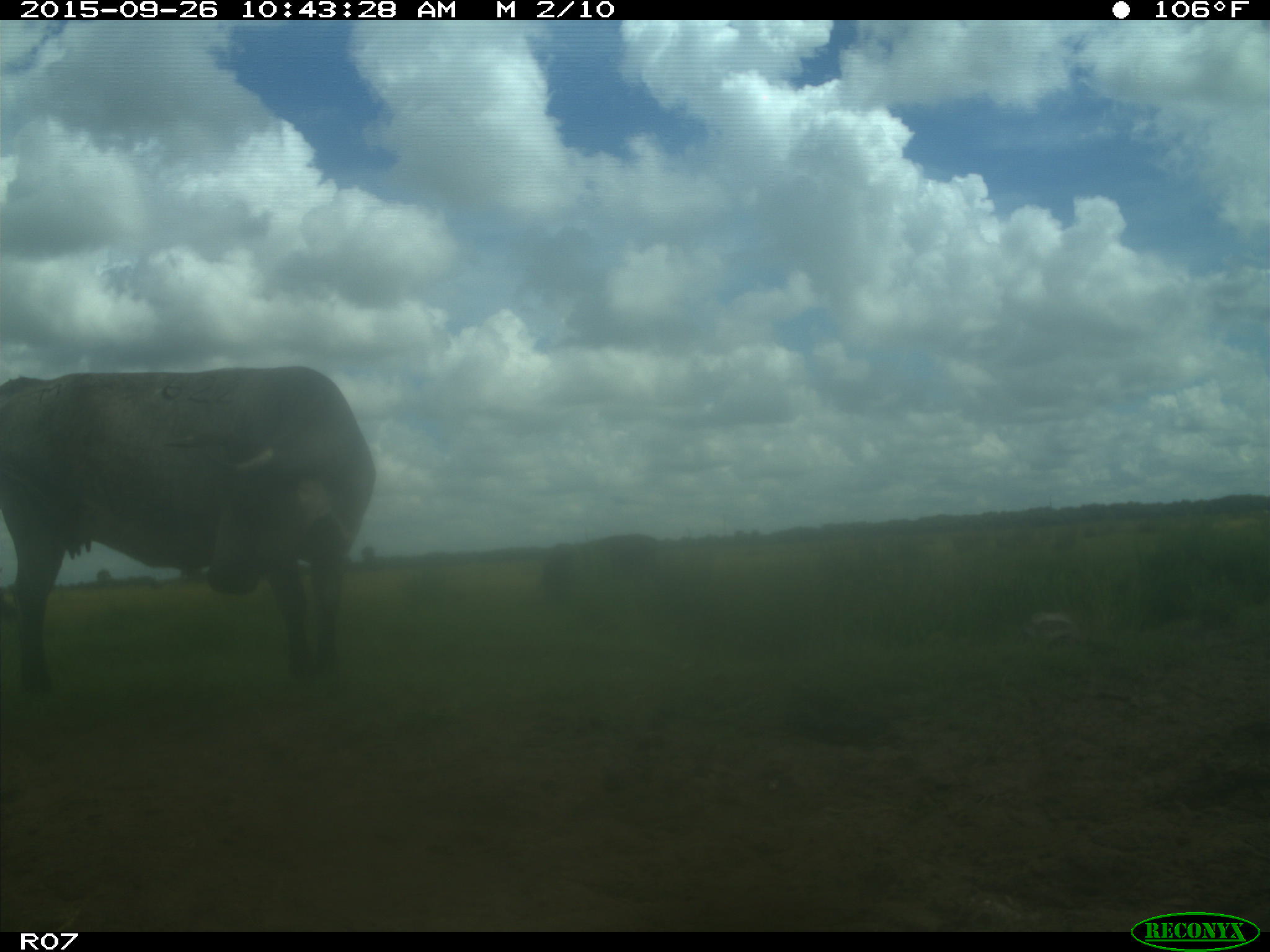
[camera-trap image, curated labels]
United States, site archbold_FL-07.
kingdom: Animalia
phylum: Chordata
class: Mammalia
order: Artiodactyla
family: Bovidae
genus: Bos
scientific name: Bos taurus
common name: domestic cow